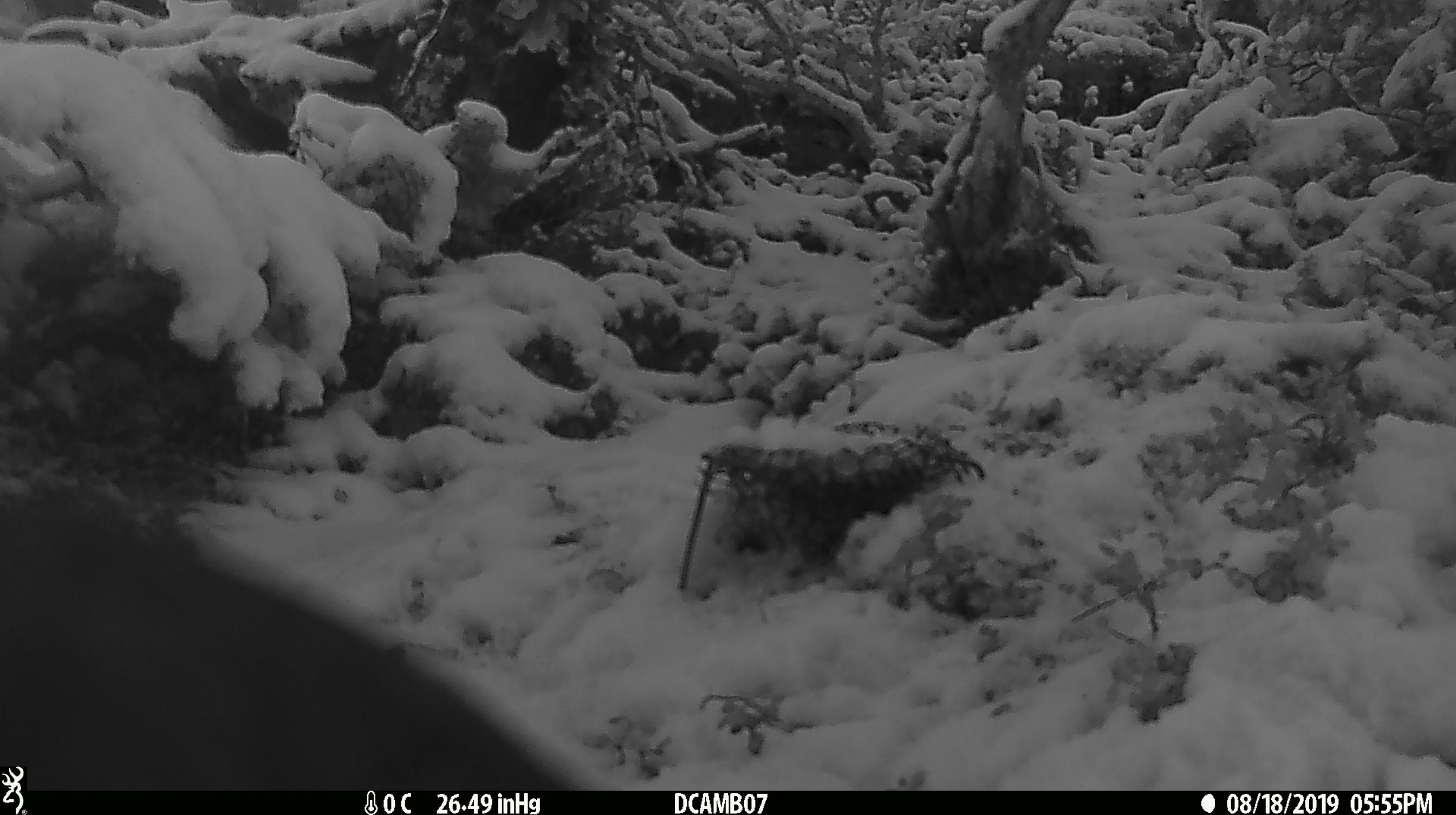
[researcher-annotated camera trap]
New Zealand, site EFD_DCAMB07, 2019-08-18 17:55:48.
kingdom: Animalia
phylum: Chordata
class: Aves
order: Psittaciformes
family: Strigopidae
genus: Nestor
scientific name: Nestor notabilis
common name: kea